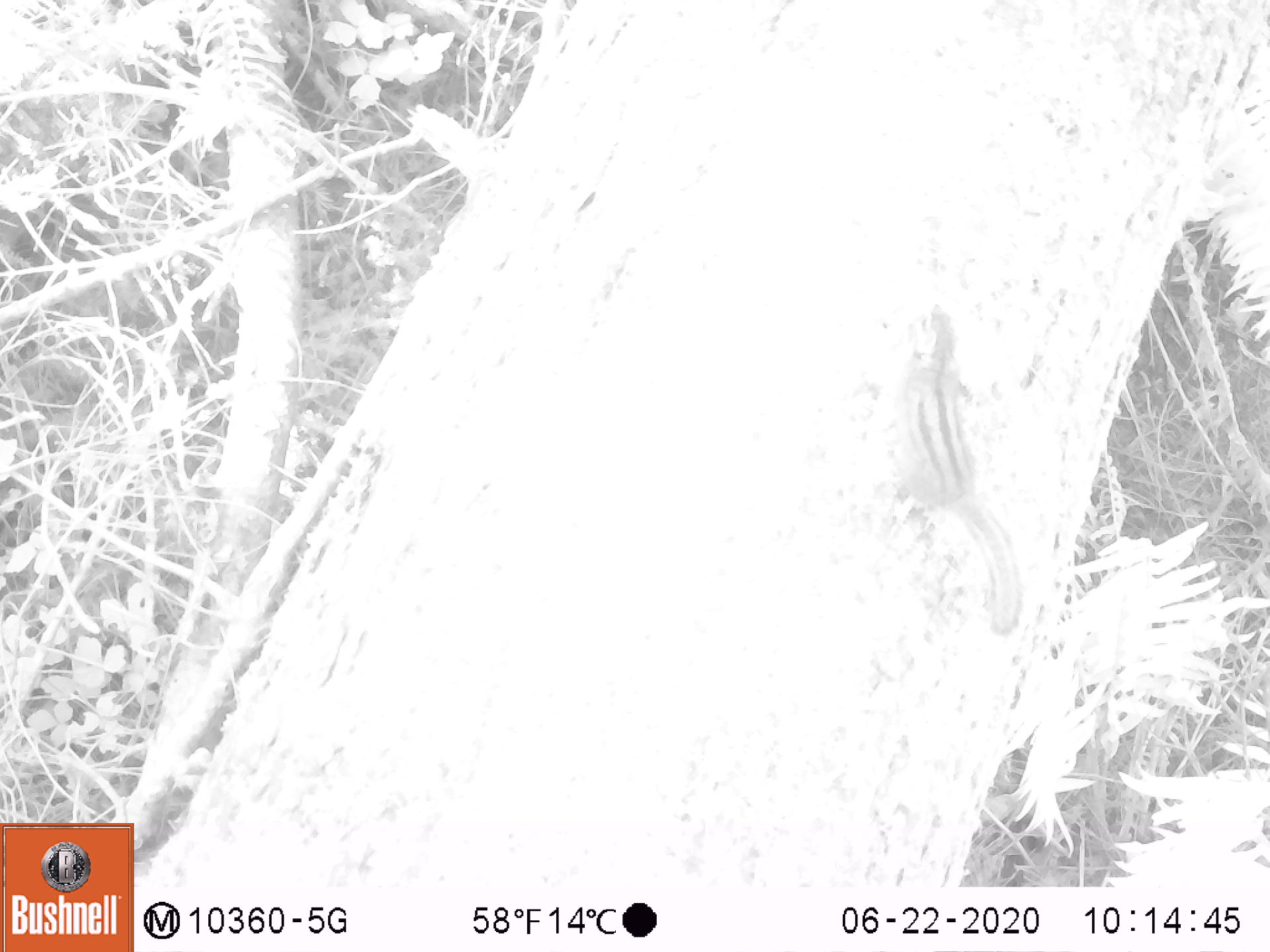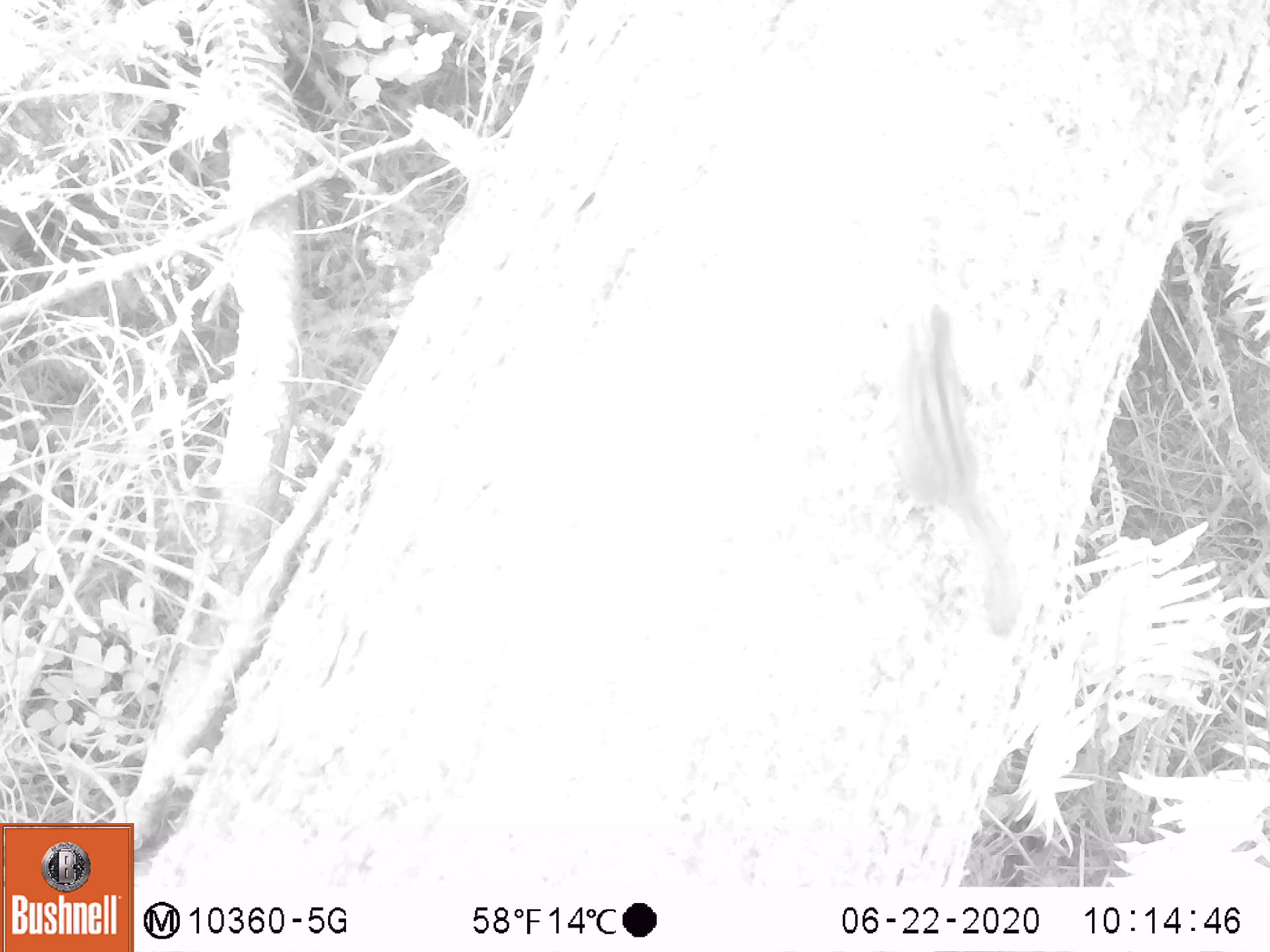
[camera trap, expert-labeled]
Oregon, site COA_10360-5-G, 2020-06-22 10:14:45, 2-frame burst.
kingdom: Animalia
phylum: Chordata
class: Mammalia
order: Rodentia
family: Sciuridae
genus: Neotamias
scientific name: Neotamias townsendii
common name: townsend's chipmunk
Townsend's chipmunk (Neotamias townsendii).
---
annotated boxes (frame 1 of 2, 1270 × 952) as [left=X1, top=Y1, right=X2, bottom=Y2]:
townsend's chipmunk: [left=873, top=292, right=1032, bottom=637]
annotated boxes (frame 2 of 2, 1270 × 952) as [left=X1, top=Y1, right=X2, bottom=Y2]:
townsend's chipmunk: [left=881, top=292, right=1029, bottom=642]